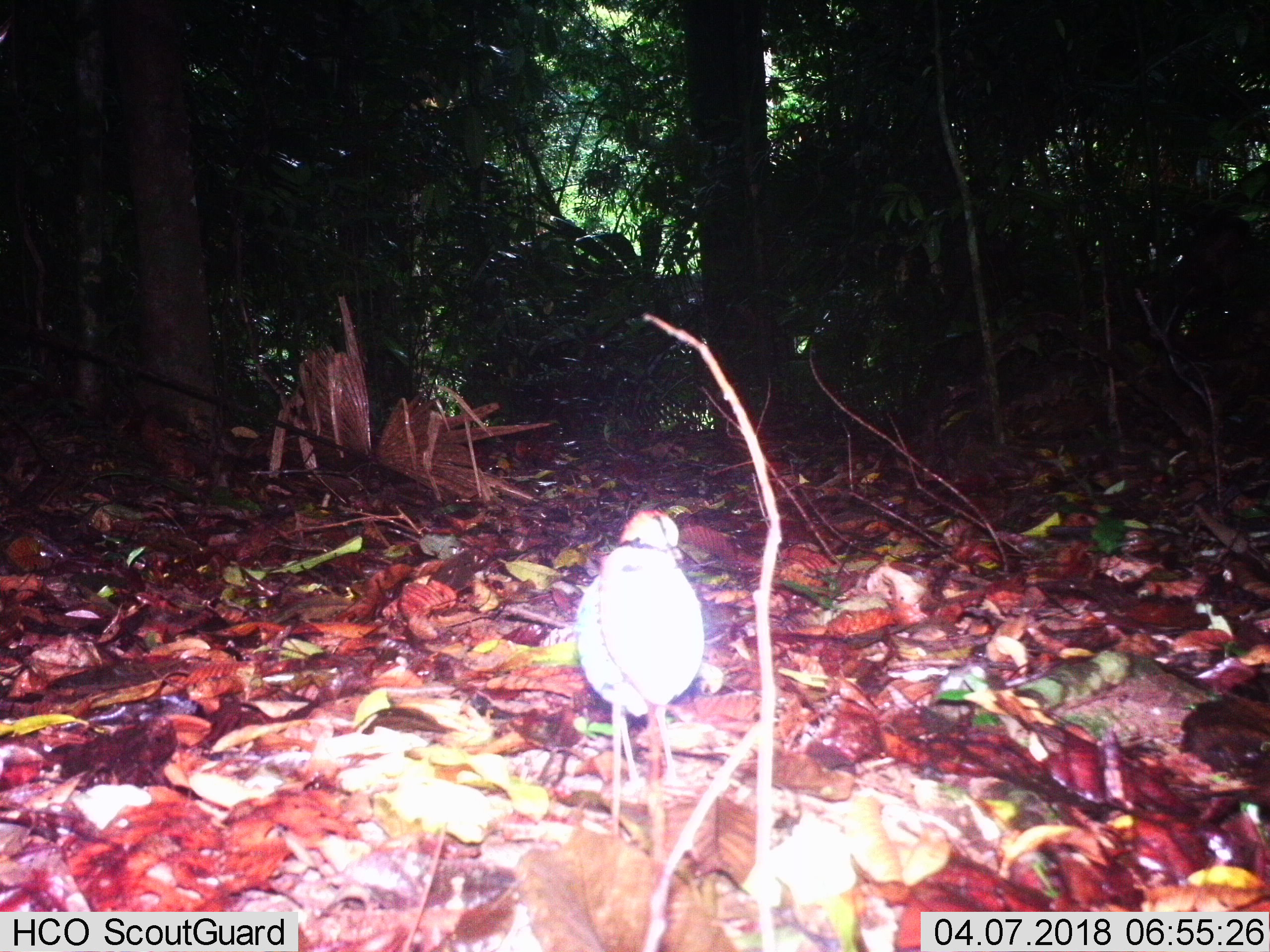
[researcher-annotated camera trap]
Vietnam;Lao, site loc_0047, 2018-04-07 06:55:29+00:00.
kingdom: Animalia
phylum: Chordata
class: Aves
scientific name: Aves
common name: bird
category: unidentified bird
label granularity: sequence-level